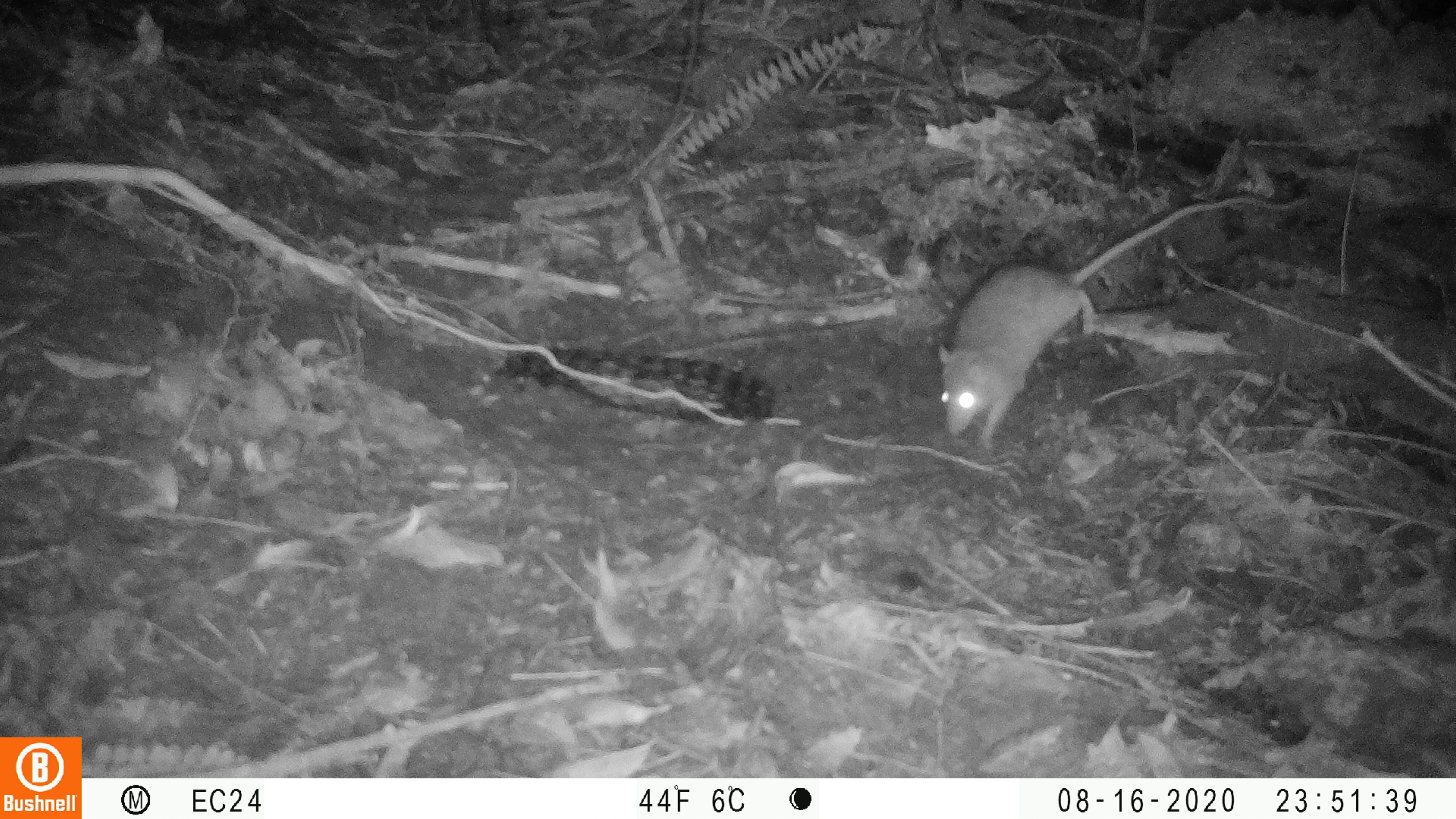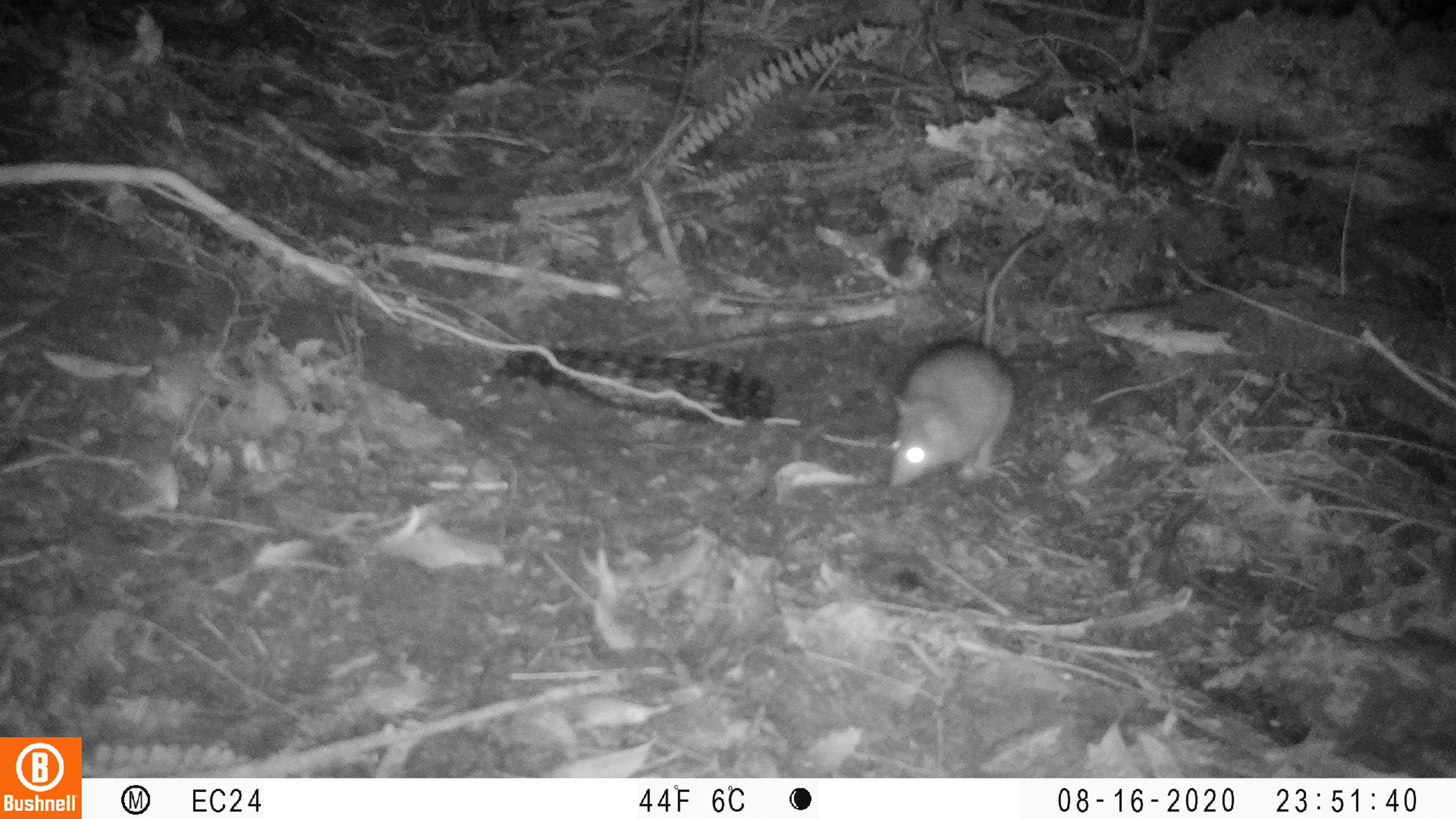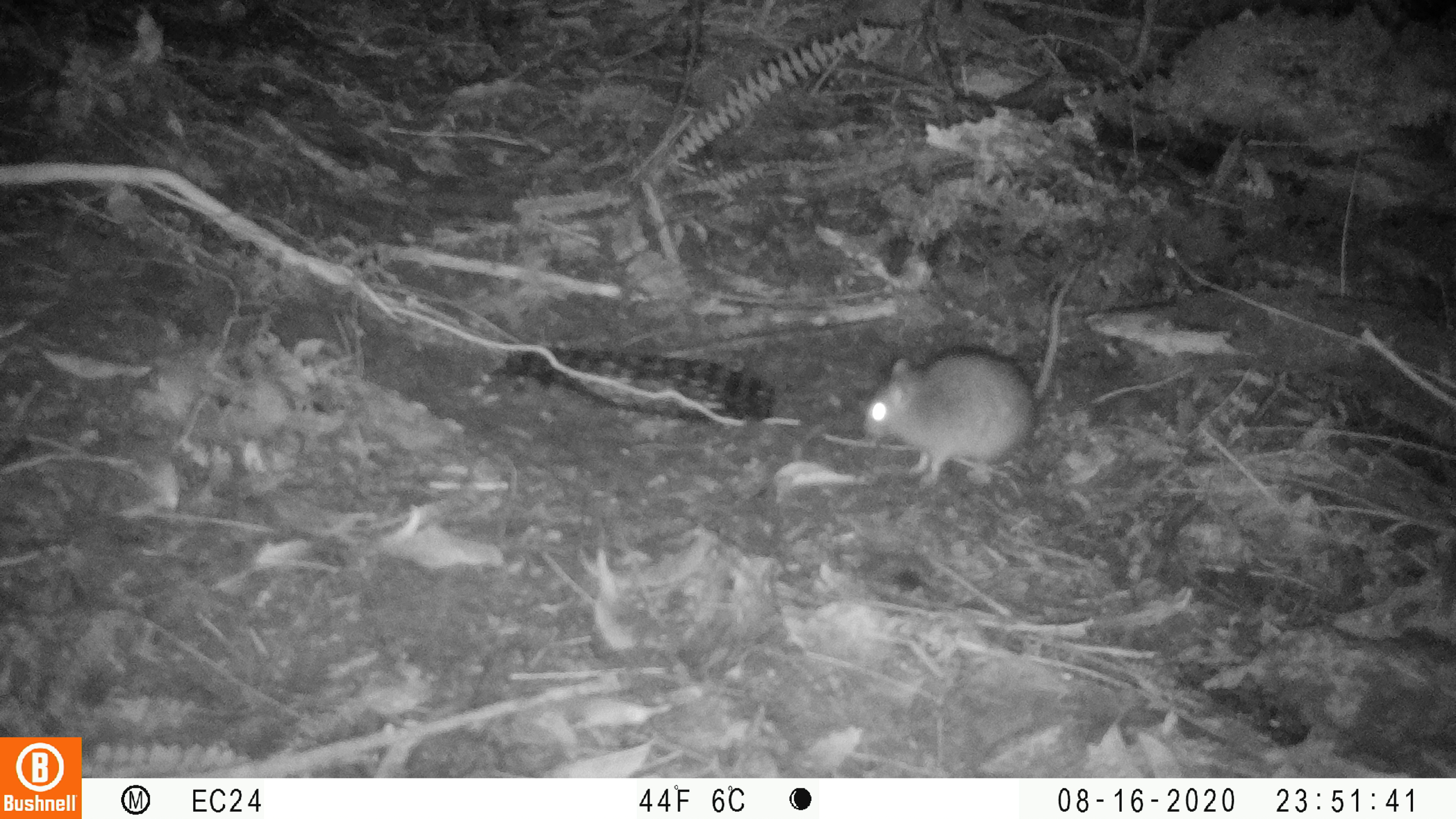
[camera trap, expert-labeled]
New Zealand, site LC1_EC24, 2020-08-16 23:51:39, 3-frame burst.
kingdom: Animalia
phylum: Chordata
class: Mammalia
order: Rodentia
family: Muridae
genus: Rattus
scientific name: Rattus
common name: rat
Rat (Rattus).